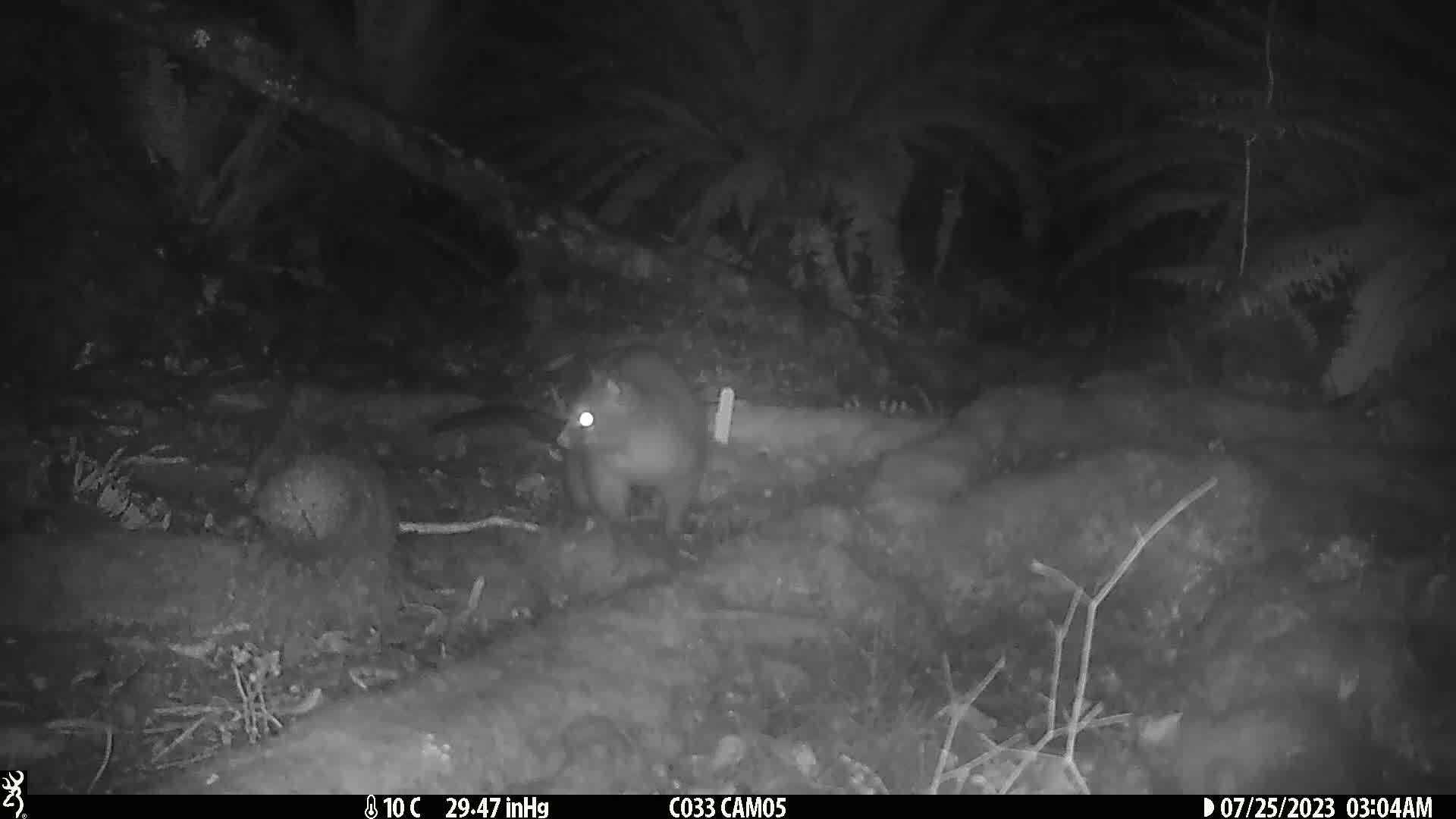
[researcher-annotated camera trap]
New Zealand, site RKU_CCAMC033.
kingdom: Animalia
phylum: Chordata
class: Mammalia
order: Diprotodontia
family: Phalangeridae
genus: Trichosurus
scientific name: Trichosurus vulpecula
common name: common brushtail possum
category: possum